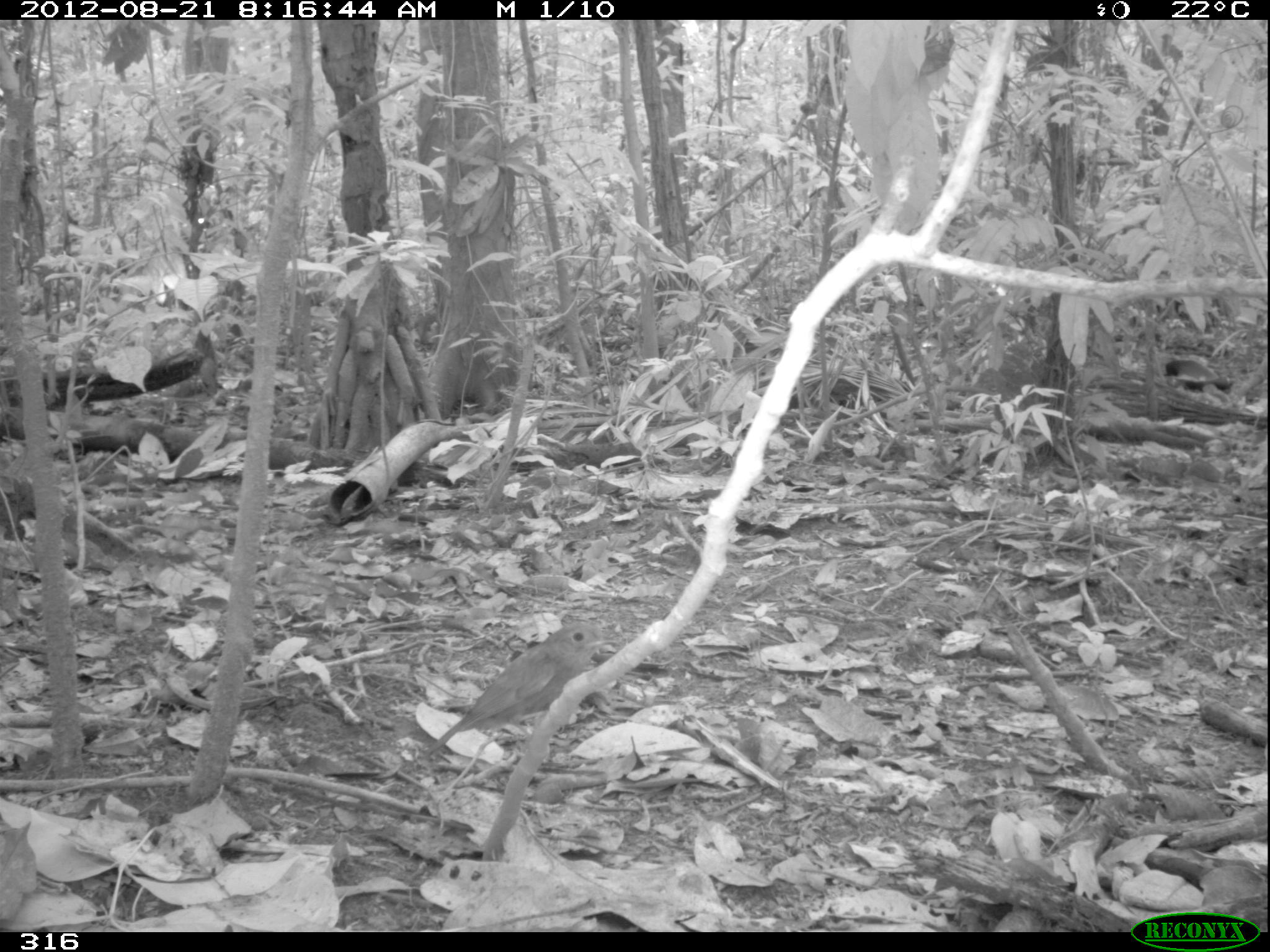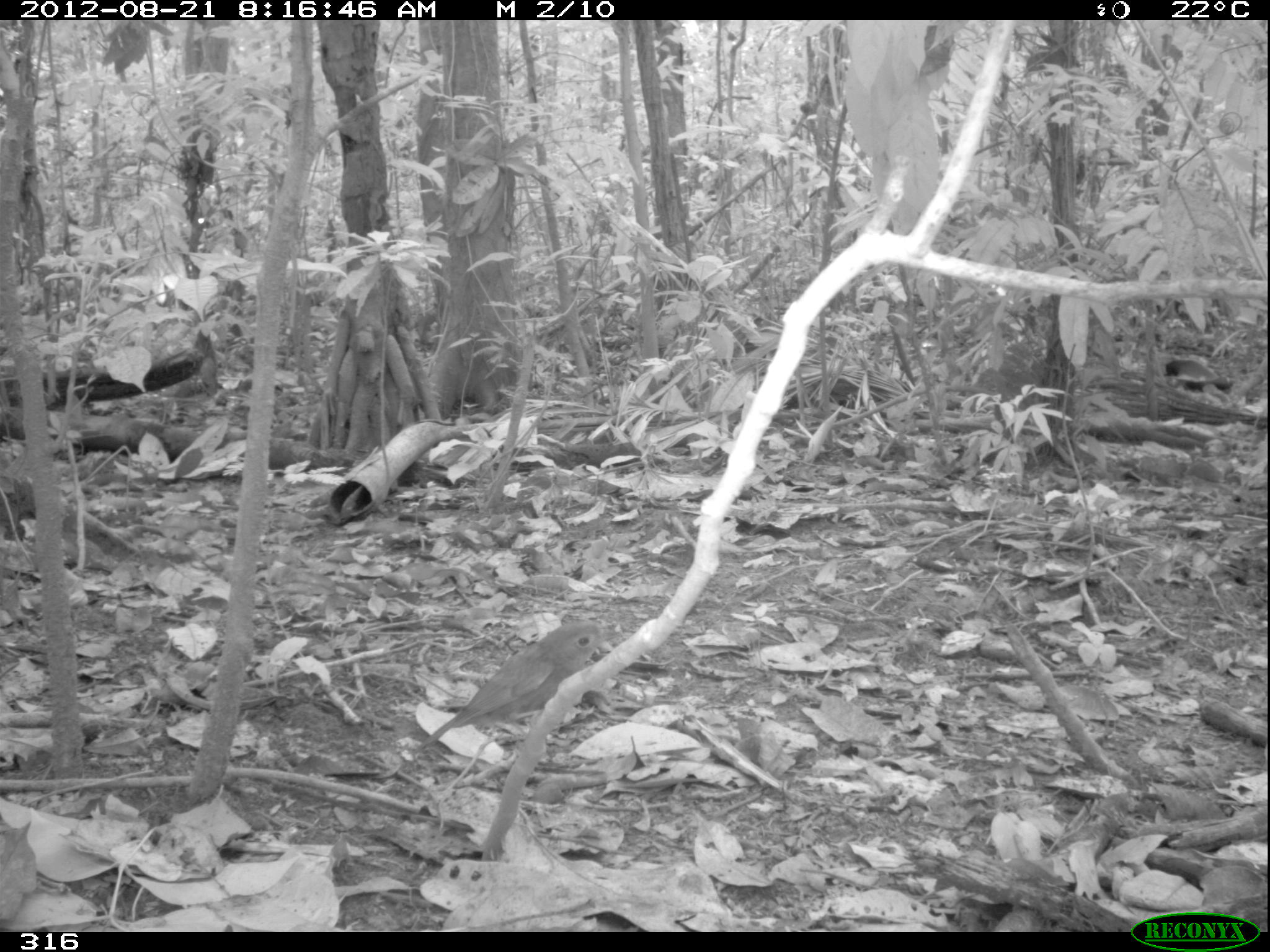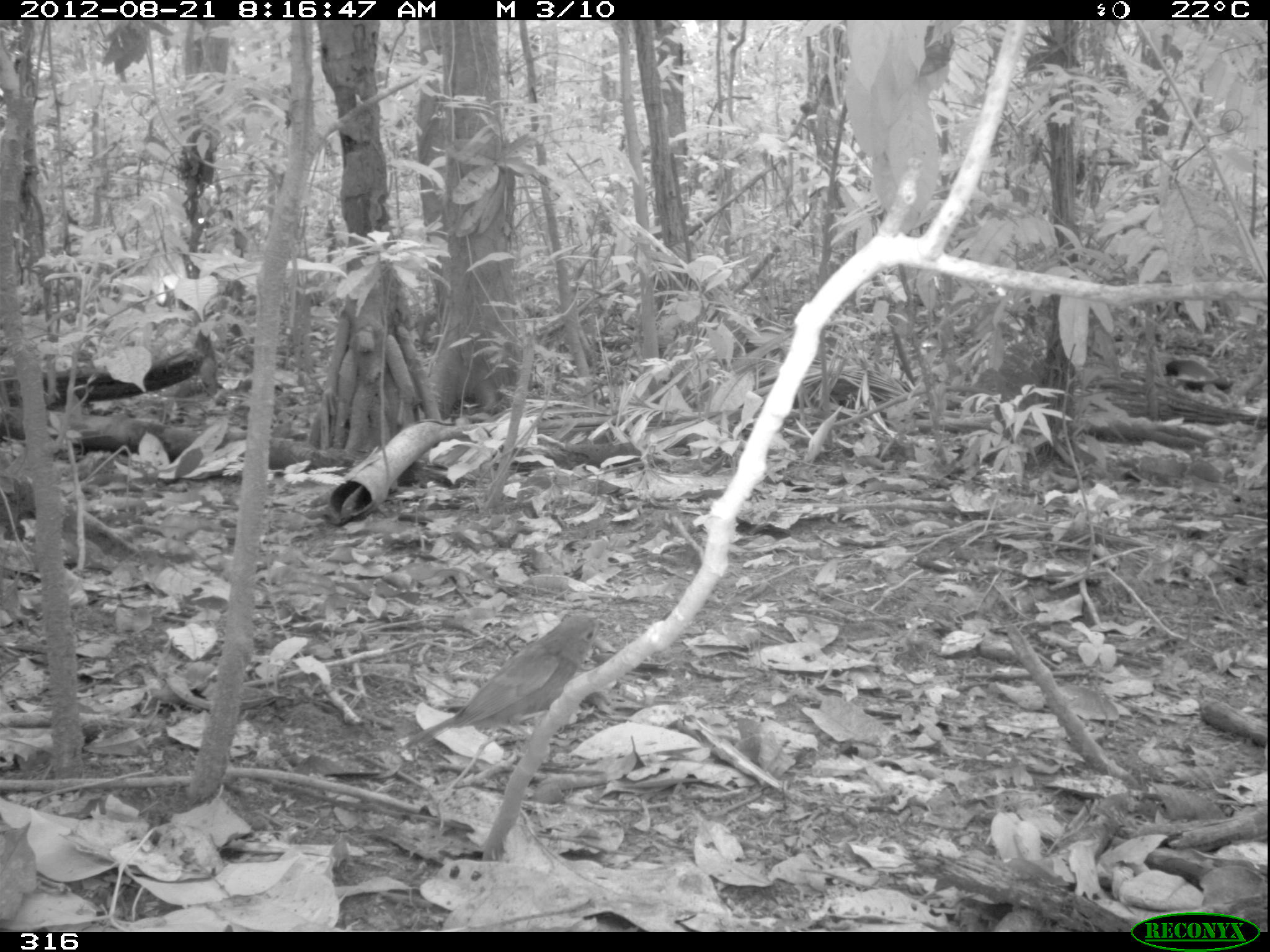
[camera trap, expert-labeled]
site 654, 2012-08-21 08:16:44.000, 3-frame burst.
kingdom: Animalia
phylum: Chordata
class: Aves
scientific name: Aves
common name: bird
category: unknown bird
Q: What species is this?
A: Unknown bird (bird) (Aves).